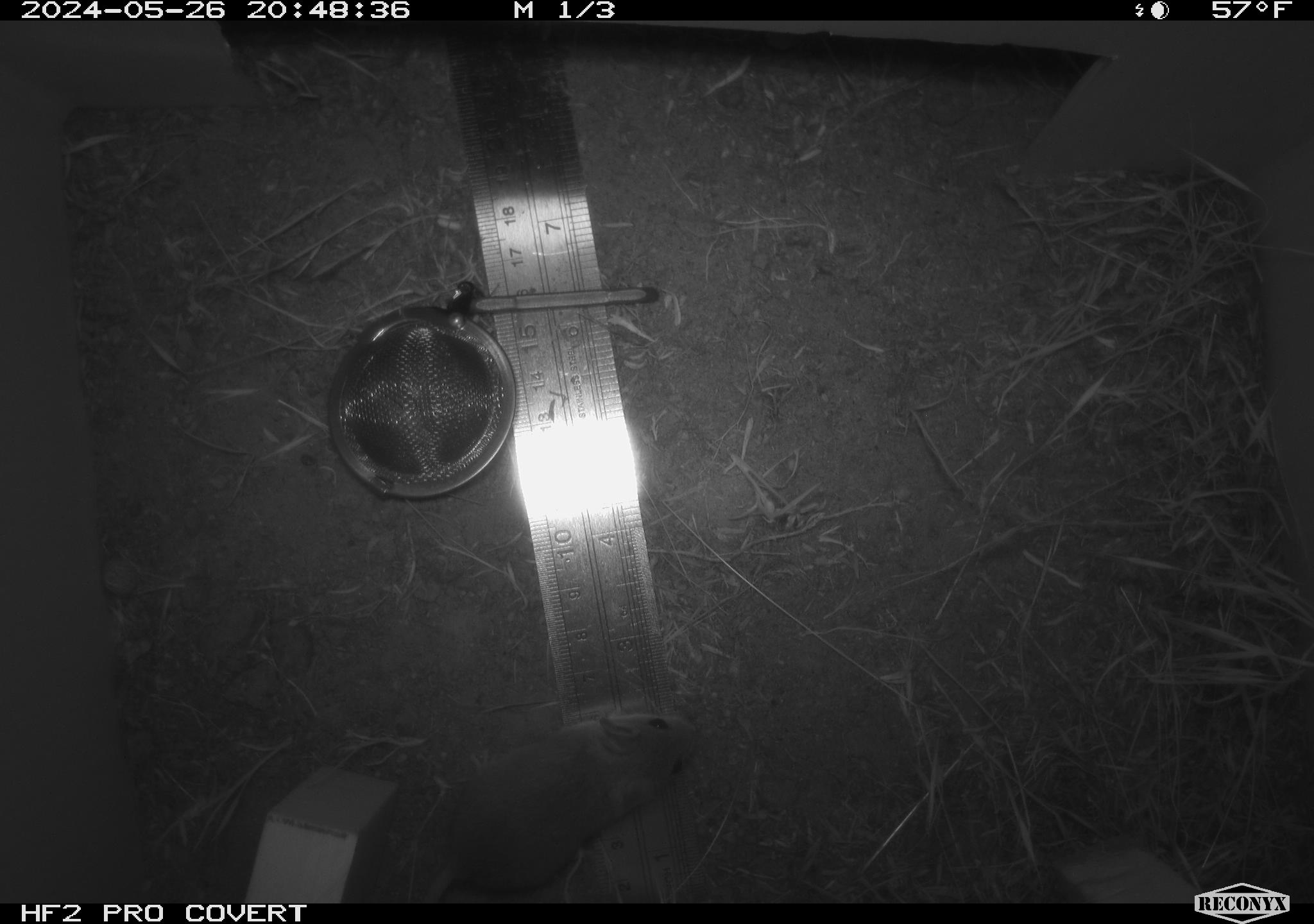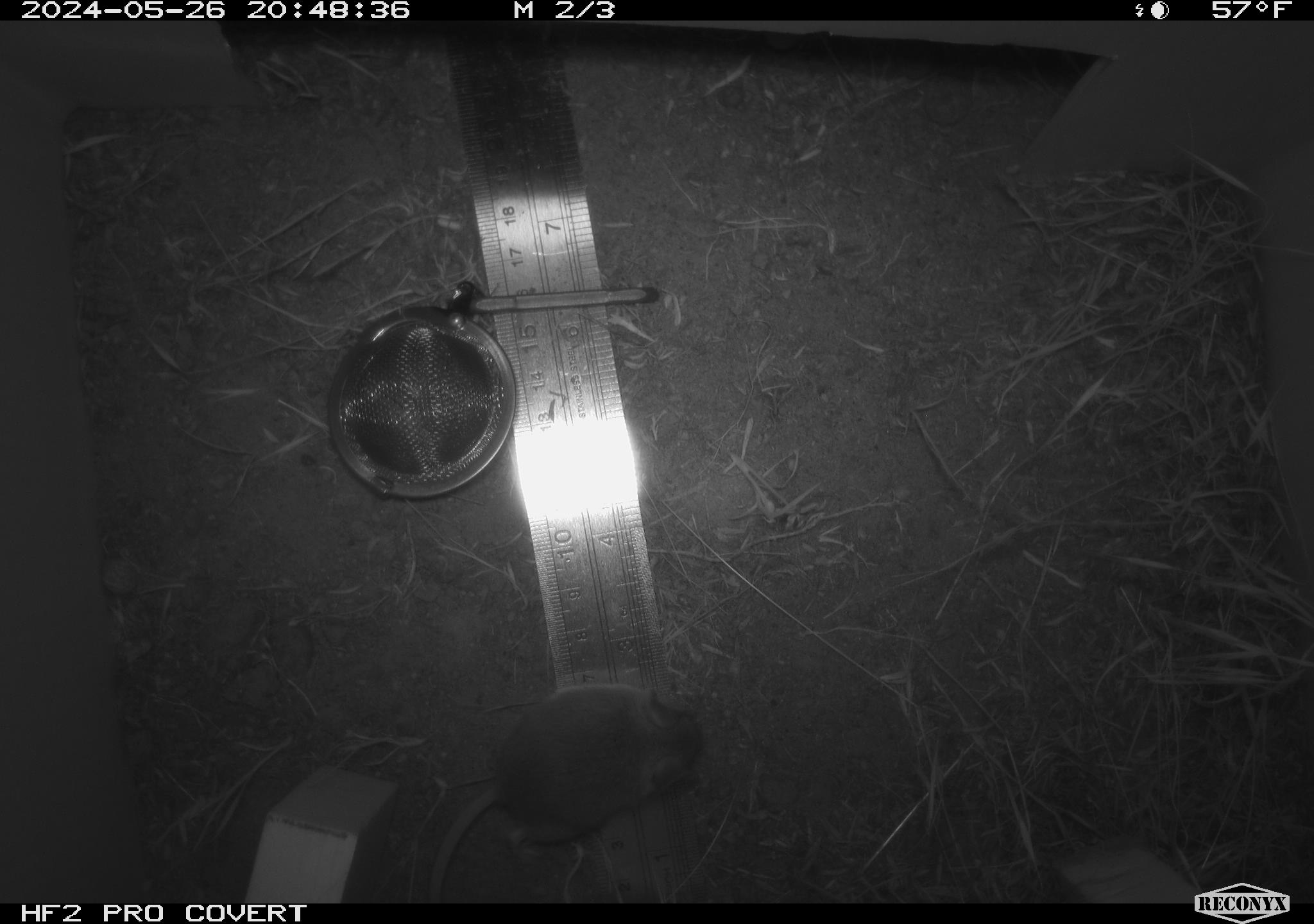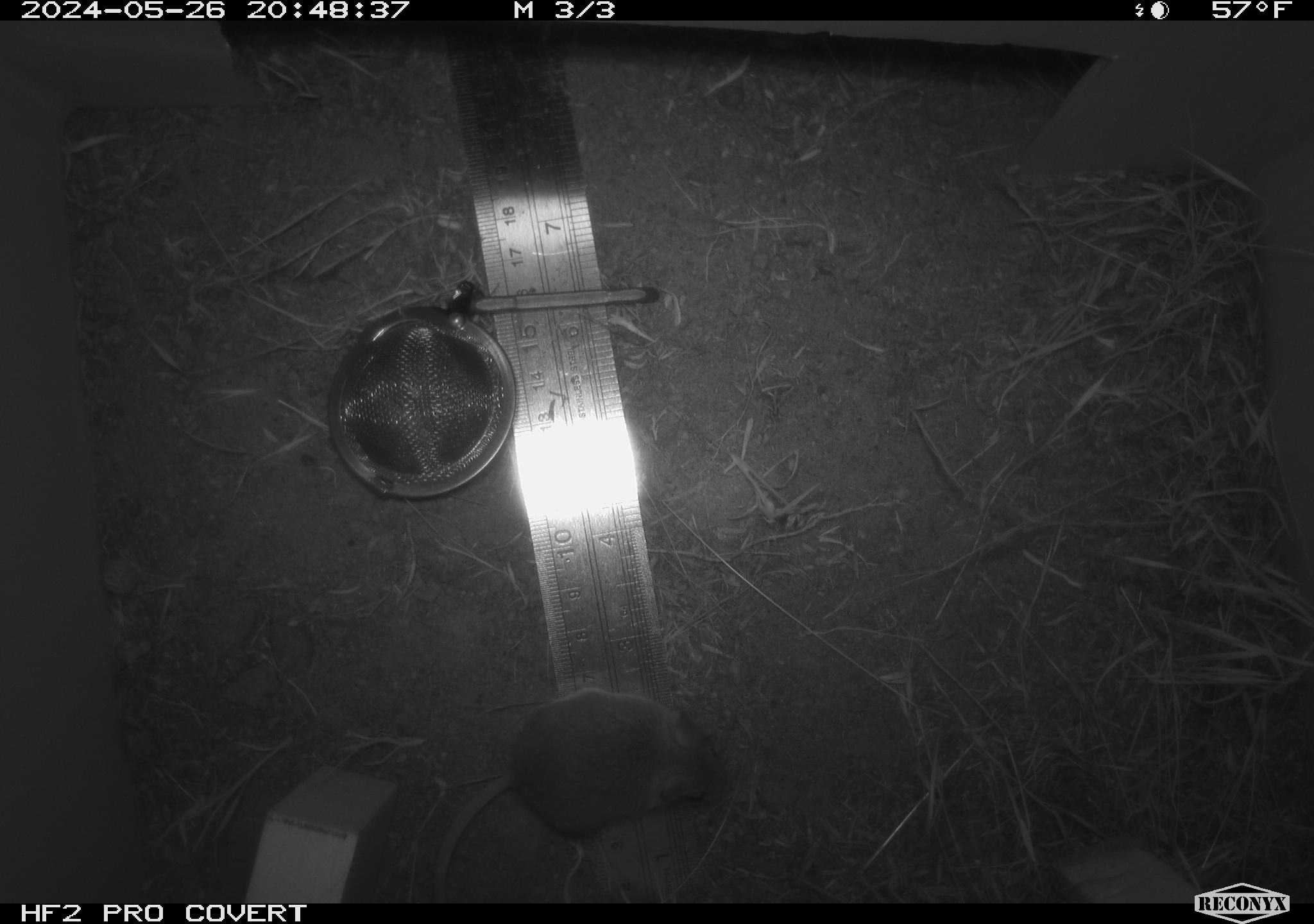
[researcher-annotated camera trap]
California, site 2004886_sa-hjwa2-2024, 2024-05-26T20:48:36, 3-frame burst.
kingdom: Animalia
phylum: Chordata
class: Mammalia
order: Rodentia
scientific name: Rodentia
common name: rodent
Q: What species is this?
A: Rodent (Rodentia).